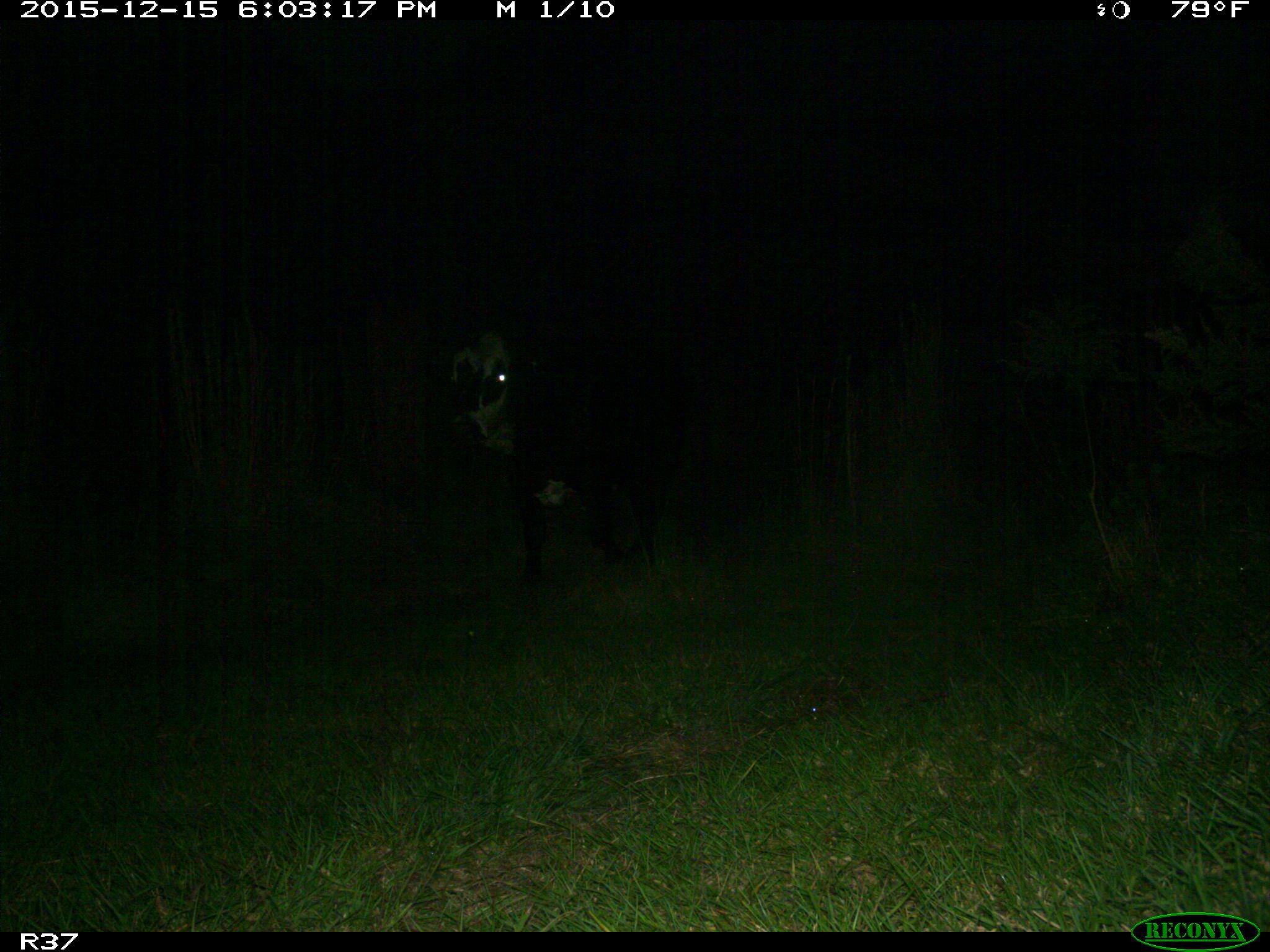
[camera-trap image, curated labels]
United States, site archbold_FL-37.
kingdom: Animalia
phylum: Chordata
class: Mammalia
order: Artiodactyla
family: Bovidae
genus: Bos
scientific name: Bos taurus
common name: domestic cow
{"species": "Bos taurus (domestic cow)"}